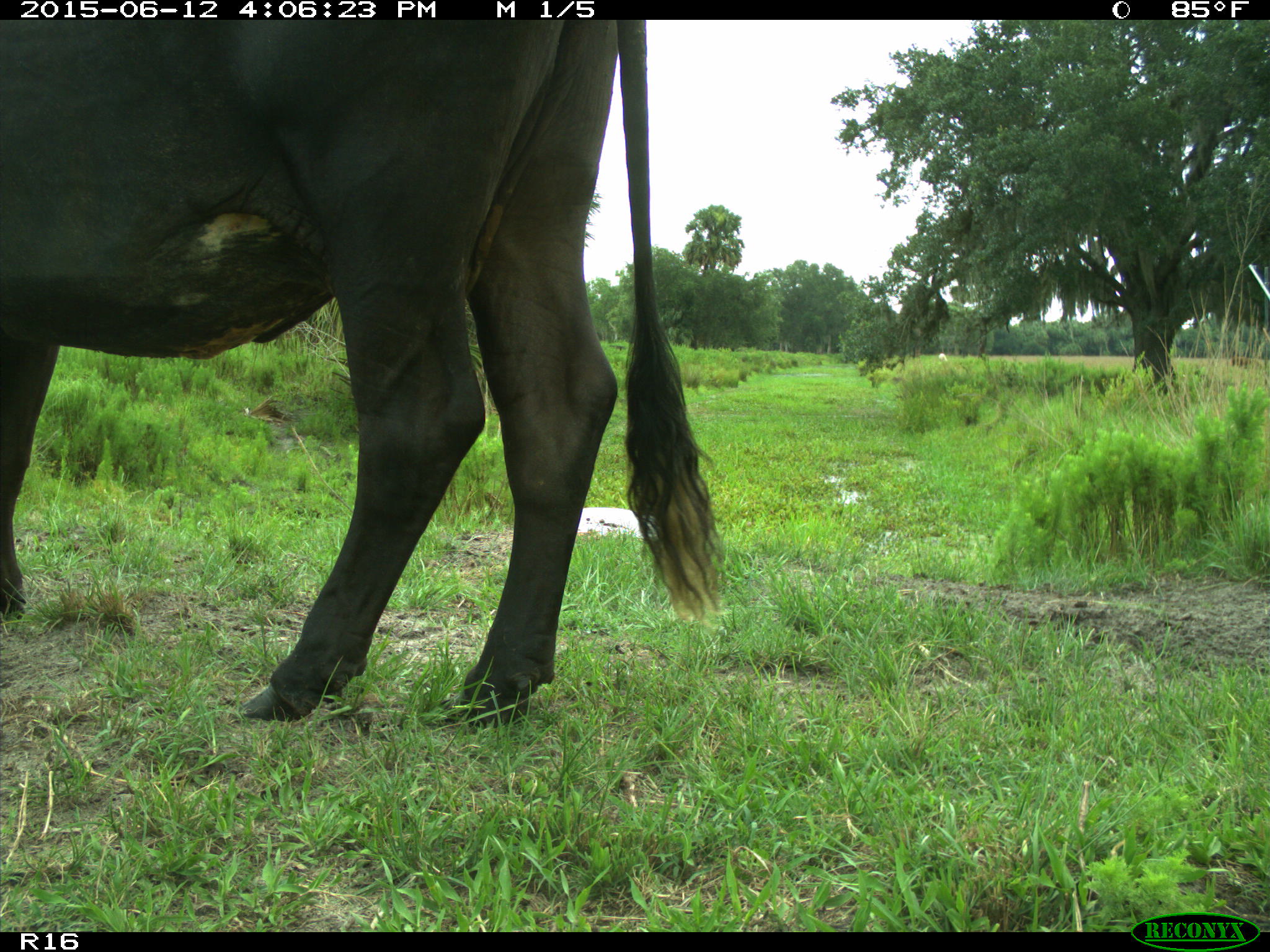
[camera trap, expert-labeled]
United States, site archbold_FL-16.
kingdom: Animalia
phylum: Chordata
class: Mammalia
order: Artiodactyla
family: Bovidae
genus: Bos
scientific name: Bos taurus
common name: domestic cow